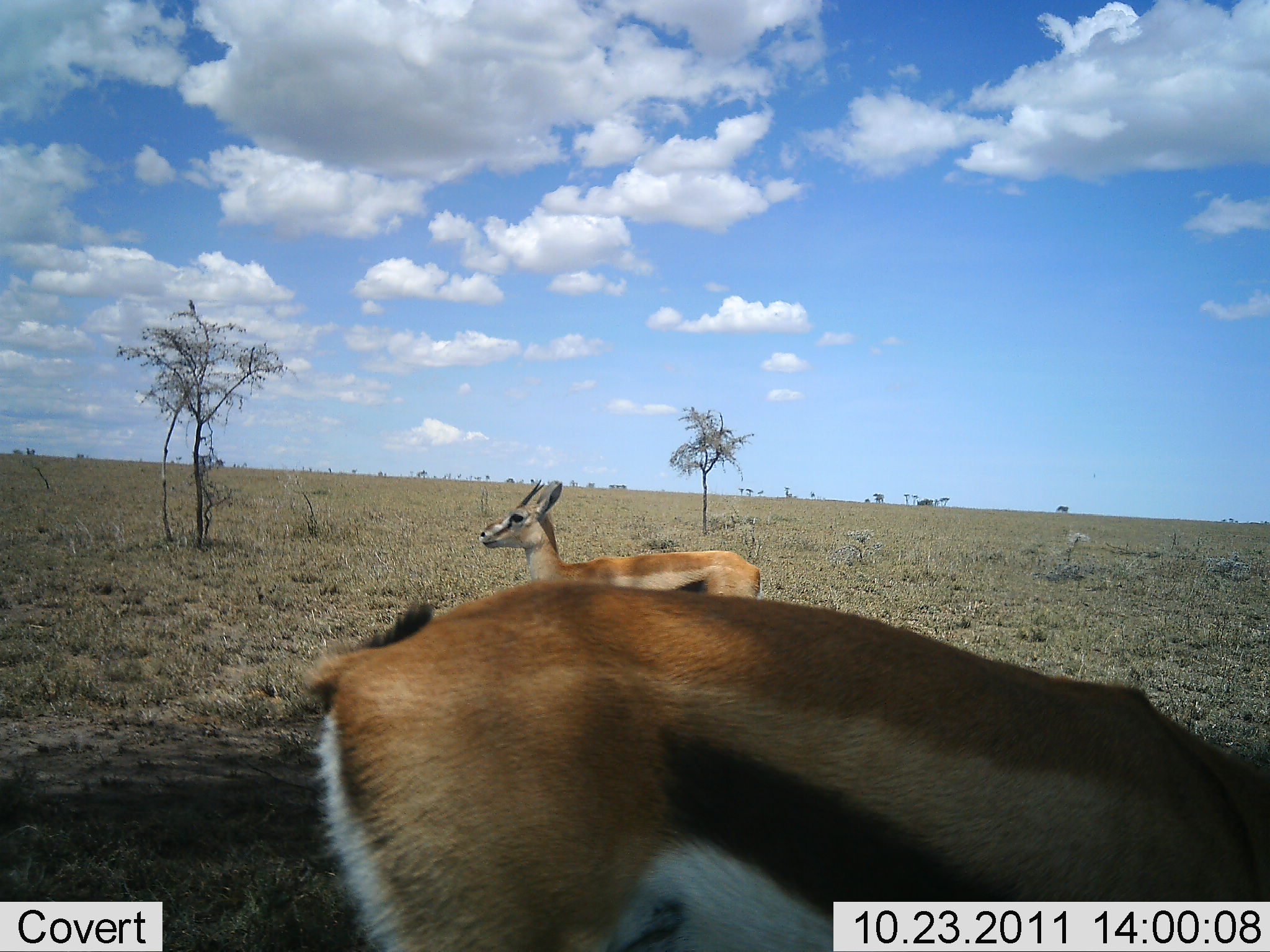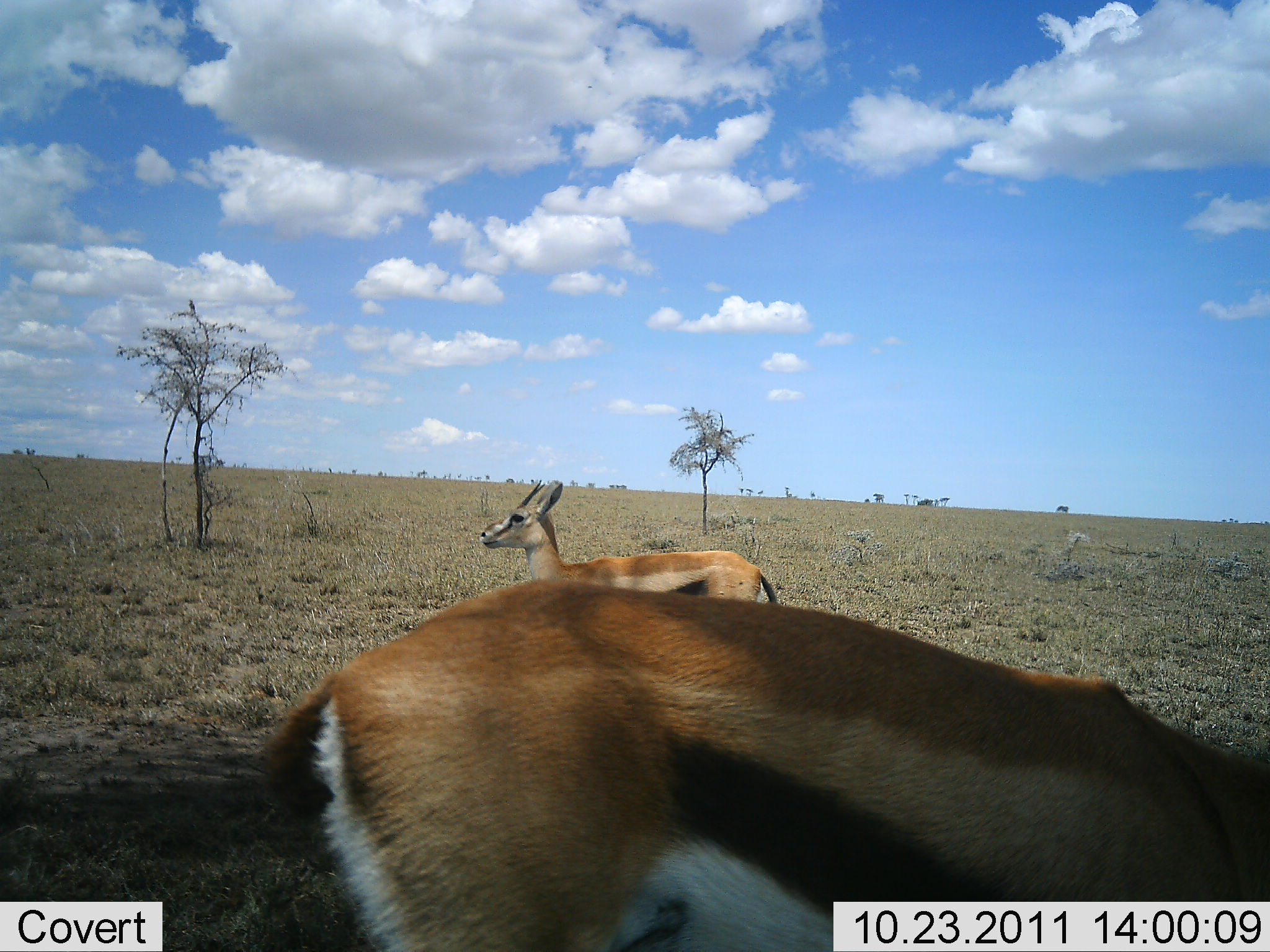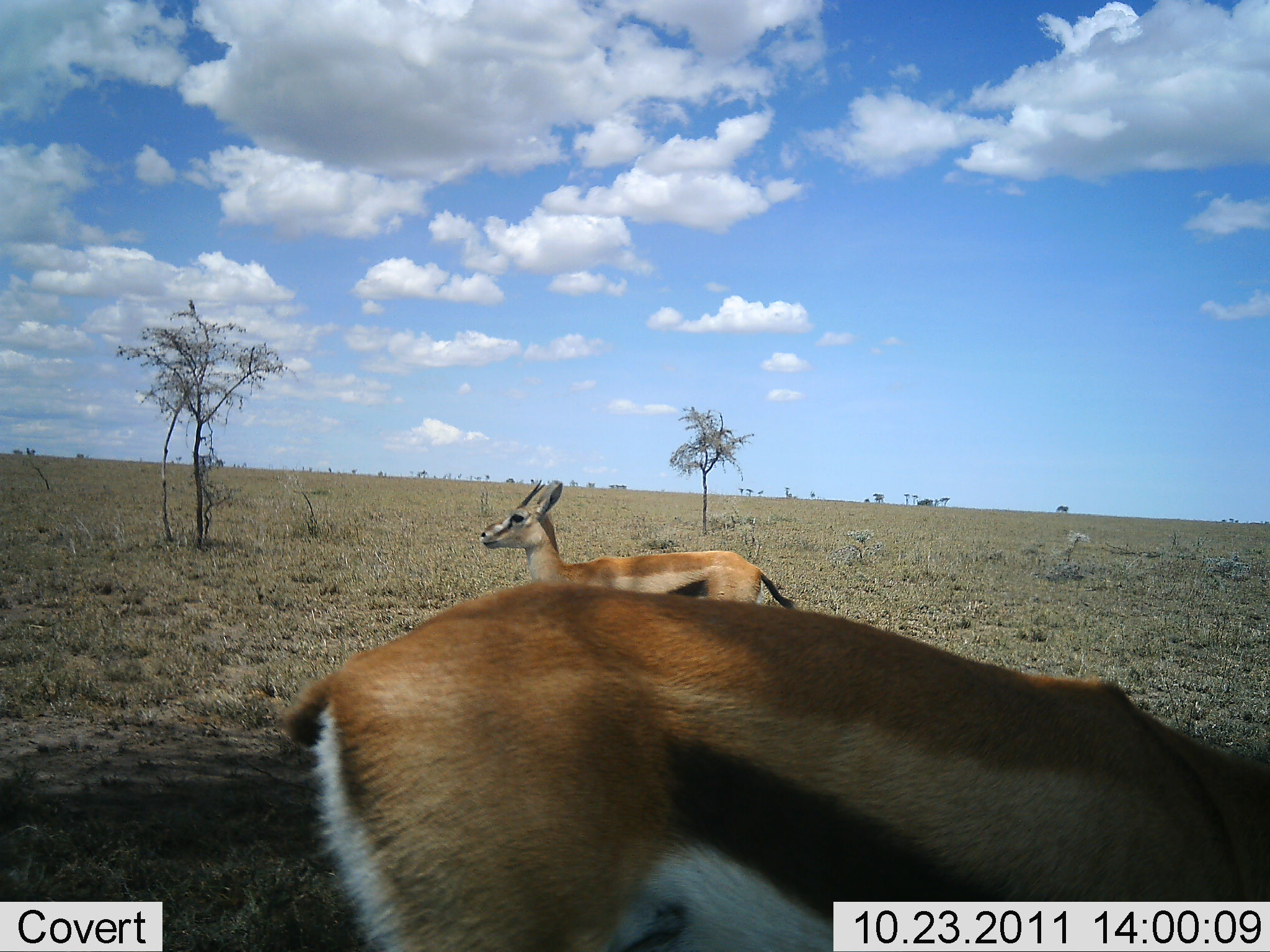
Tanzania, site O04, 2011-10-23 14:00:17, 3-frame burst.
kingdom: Animalia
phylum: Chordata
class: Mammalia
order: Artiodactyla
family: Bovidae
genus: Eudorcas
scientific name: Eudorcas thomsonii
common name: thomson's gazelle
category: gazellethomsons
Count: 2.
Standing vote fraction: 100%.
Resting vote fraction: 0%.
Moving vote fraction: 9%.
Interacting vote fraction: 0%.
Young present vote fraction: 0%.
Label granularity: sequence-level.